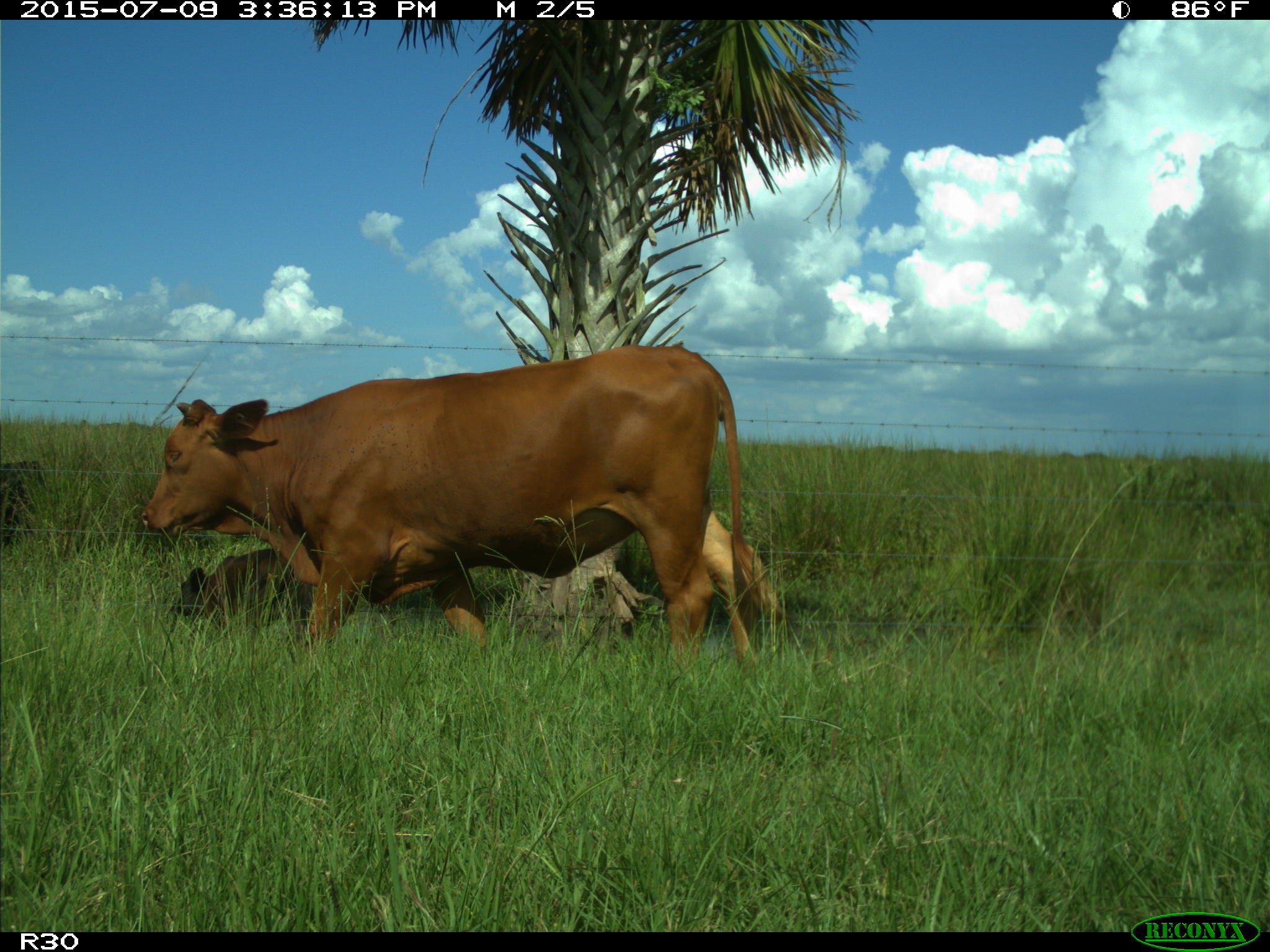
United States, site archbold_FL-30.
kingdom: Animalia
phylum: Chordata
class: Mammalia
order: Artiodactyla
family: Bovidae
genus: Bos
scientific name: Bos taurus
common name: domestic cow